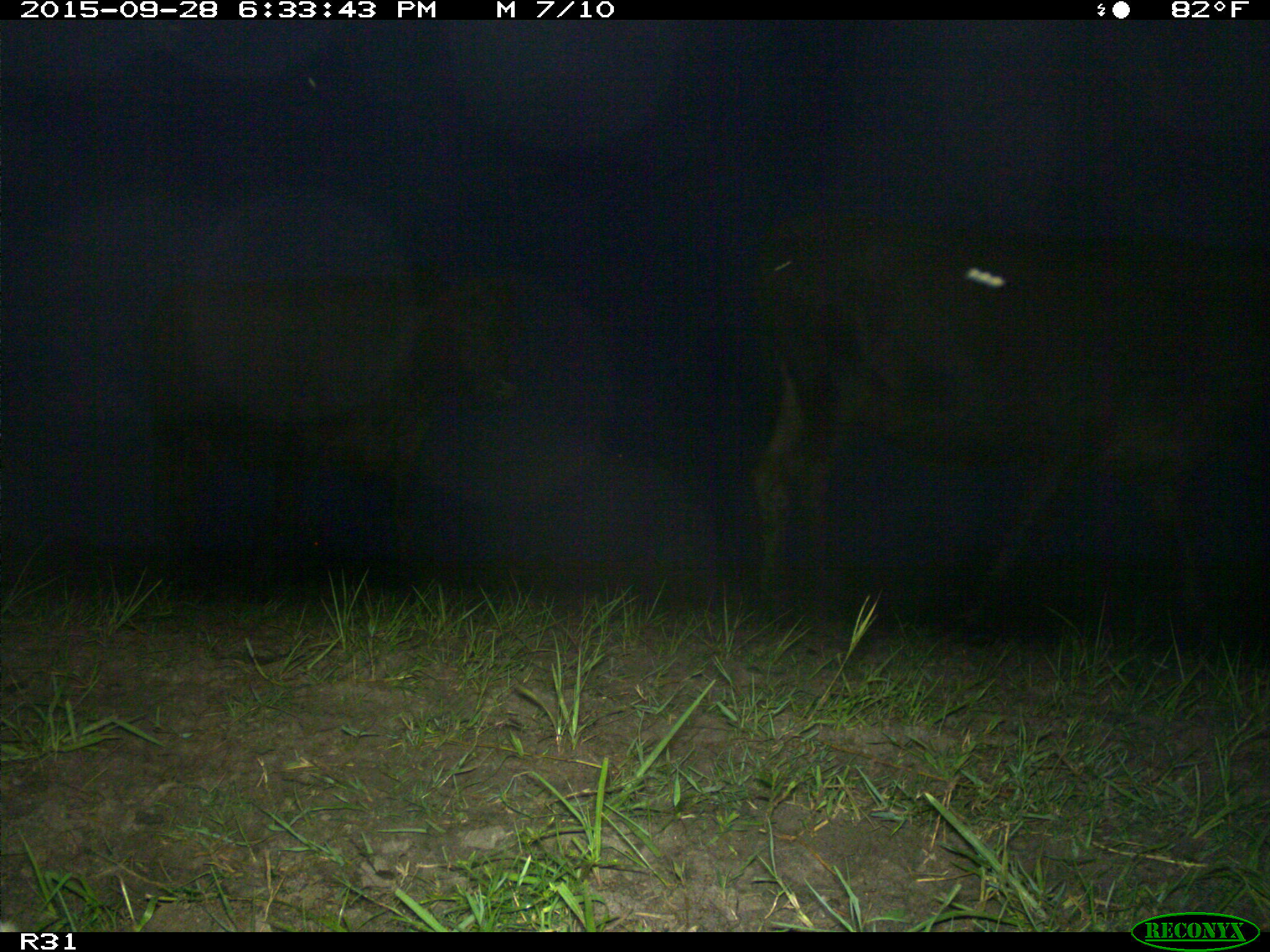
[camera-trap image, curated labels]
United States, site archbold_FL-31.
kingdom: Animalia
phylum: Chordata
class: Mammalia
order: Artiodactyla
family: Bovidae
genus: Bos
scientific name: Bos taurus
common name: domestic cow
Bos taurus (domestic cow).